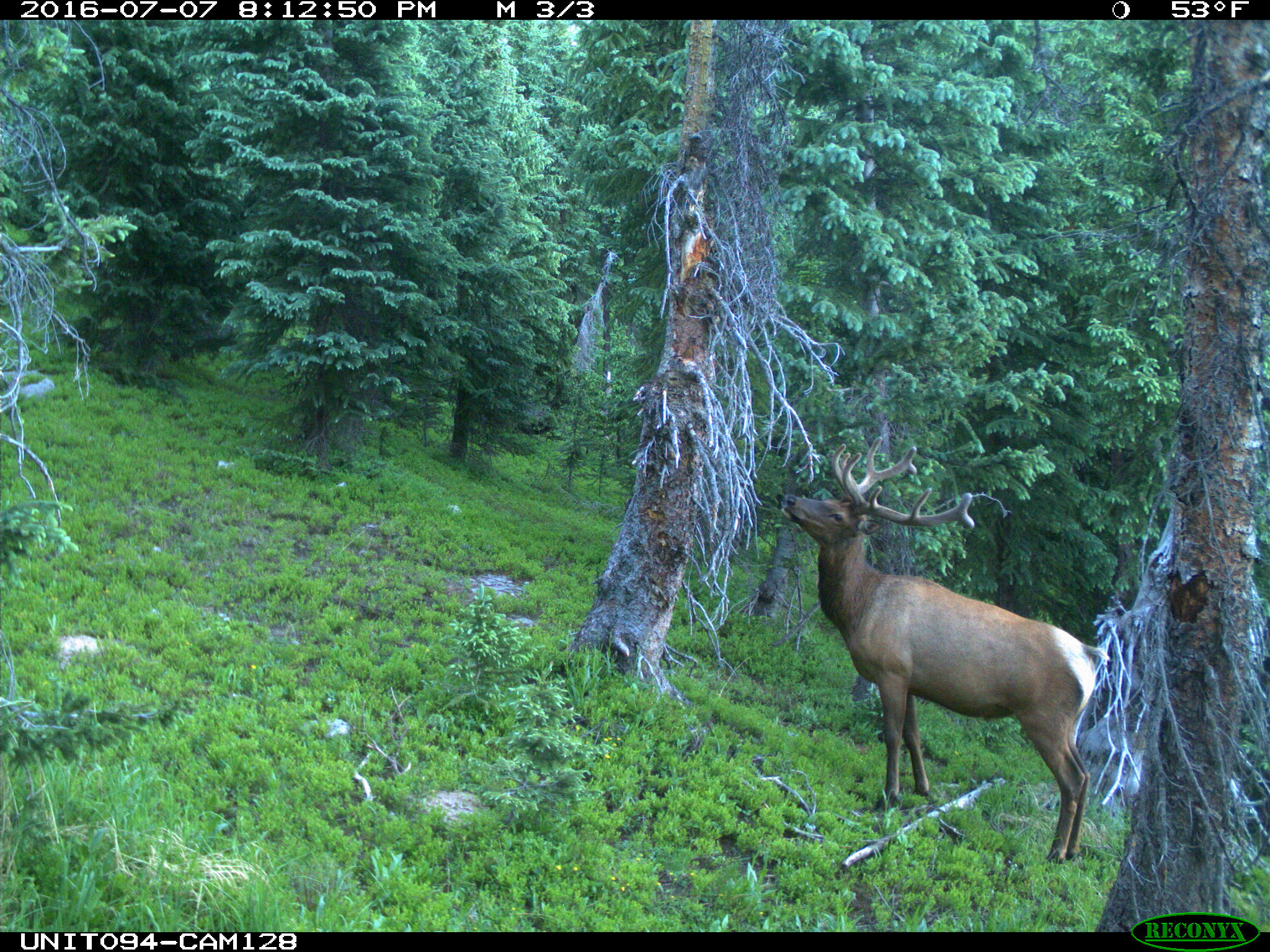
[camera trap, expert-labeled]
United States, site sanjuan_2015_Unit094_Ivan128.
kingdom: Animalia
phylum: Chordata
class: Mammalia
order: Artiodactyla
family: Cervidae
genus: Cervus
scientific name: Cervus elaphus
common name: red deer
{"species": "Cervus elaphus (red deer)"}